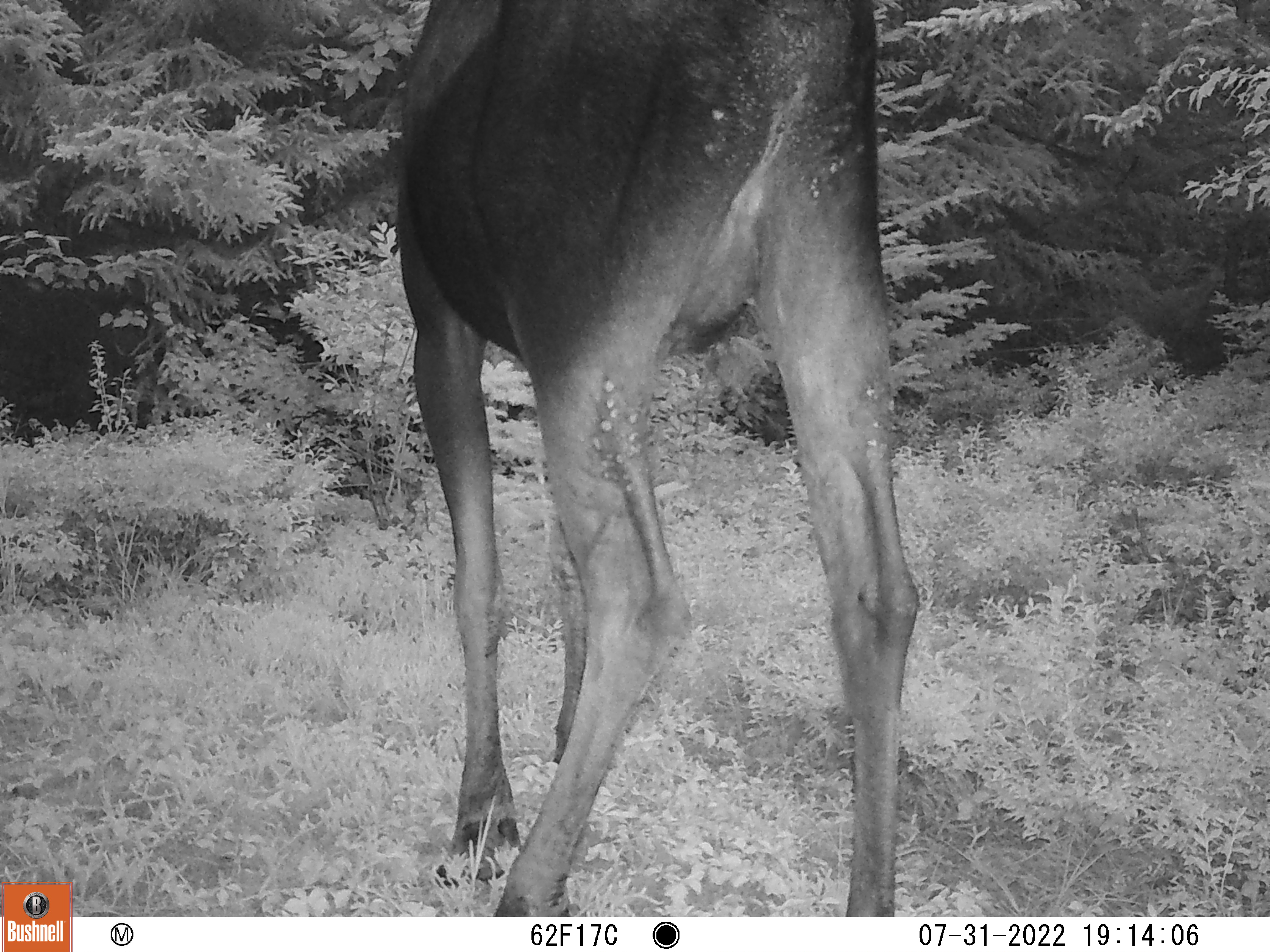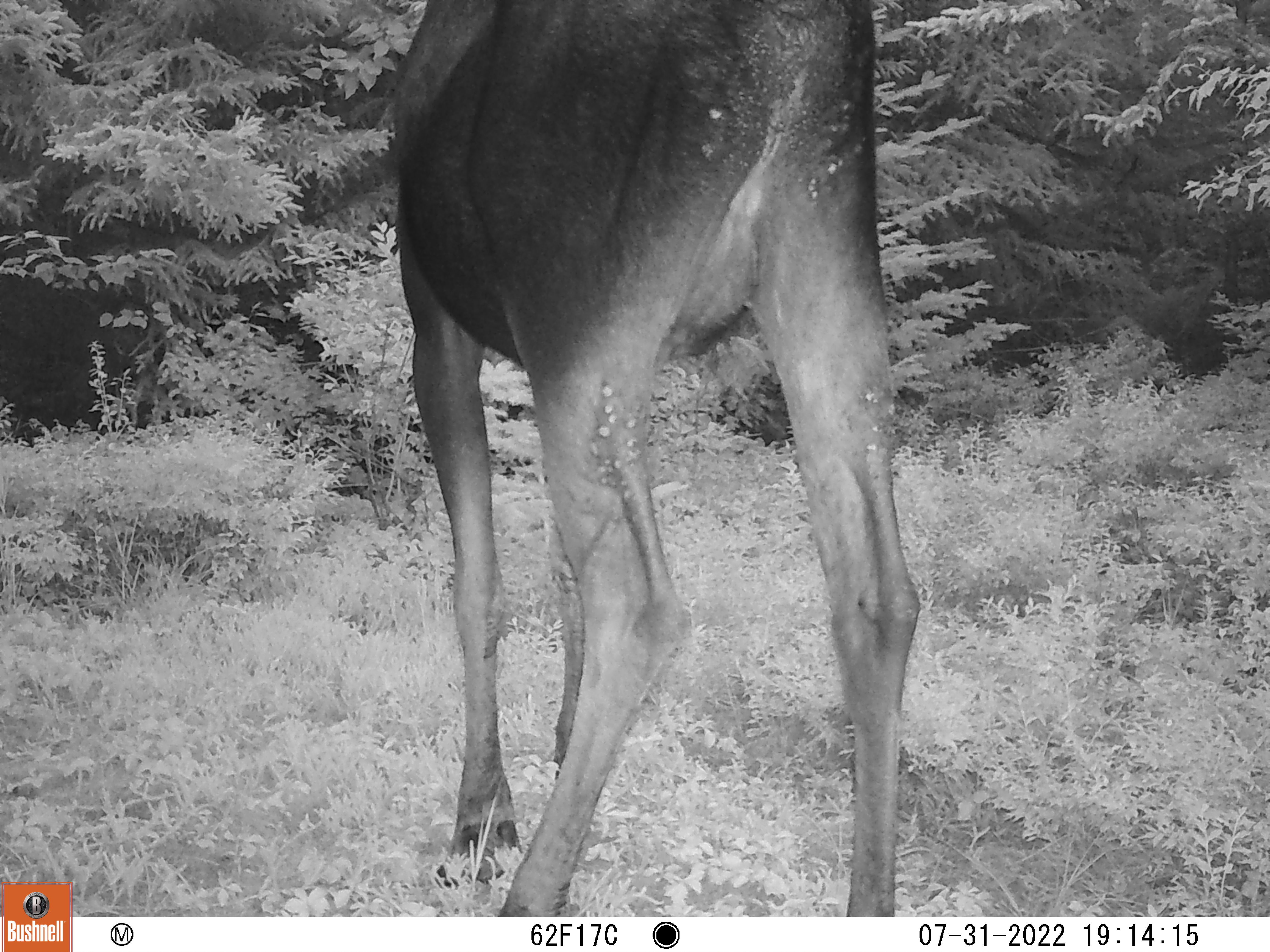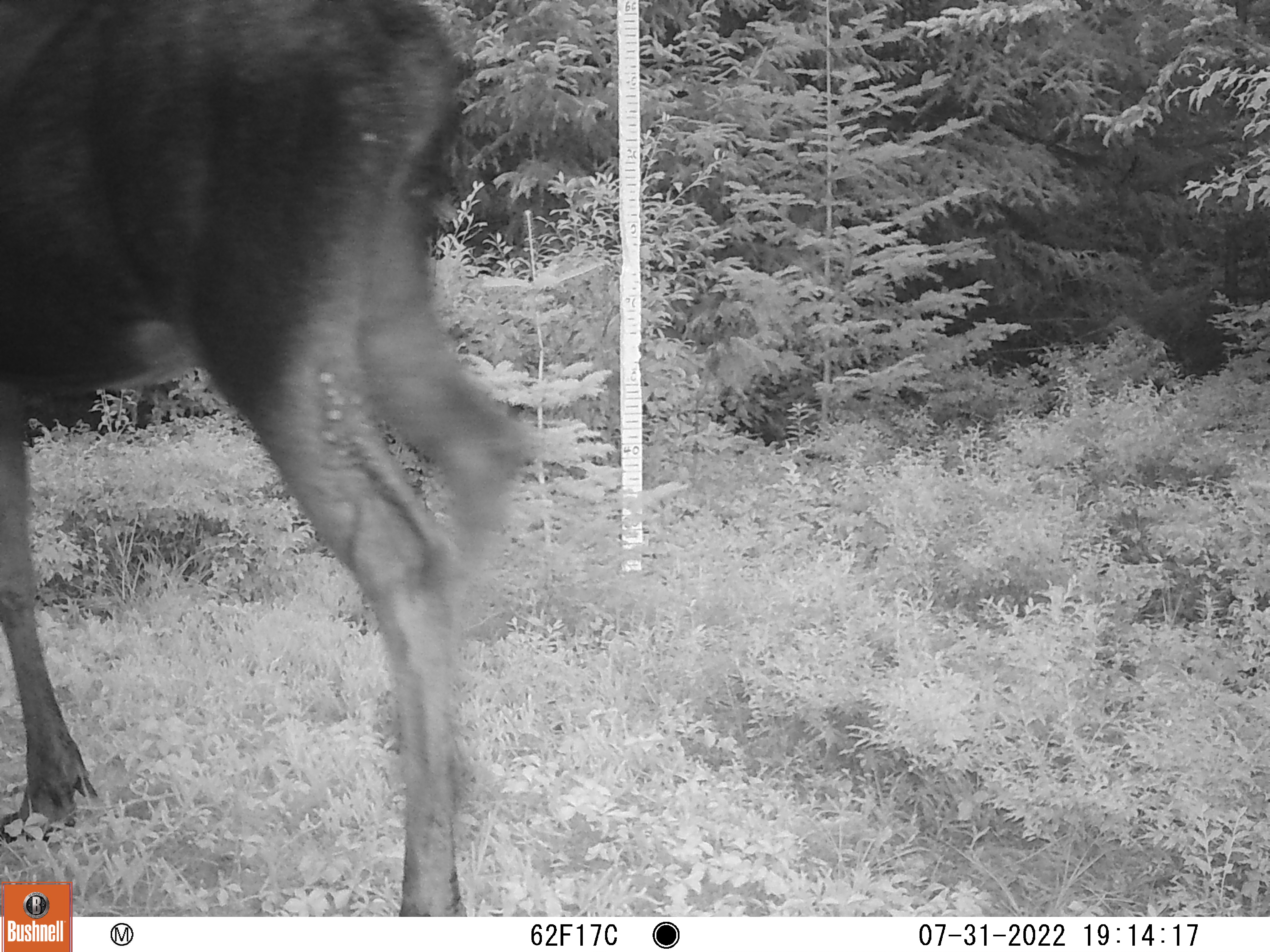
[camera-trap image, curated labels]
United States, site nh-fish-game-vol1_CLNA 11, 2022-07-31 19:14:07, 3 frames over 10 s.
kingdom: Animalia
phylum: Chordata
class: Mammalia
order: Artiodactyla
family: Cervidae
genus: Alces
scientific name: Alces alces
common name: moose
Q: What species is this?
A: Moose (Alces alces).